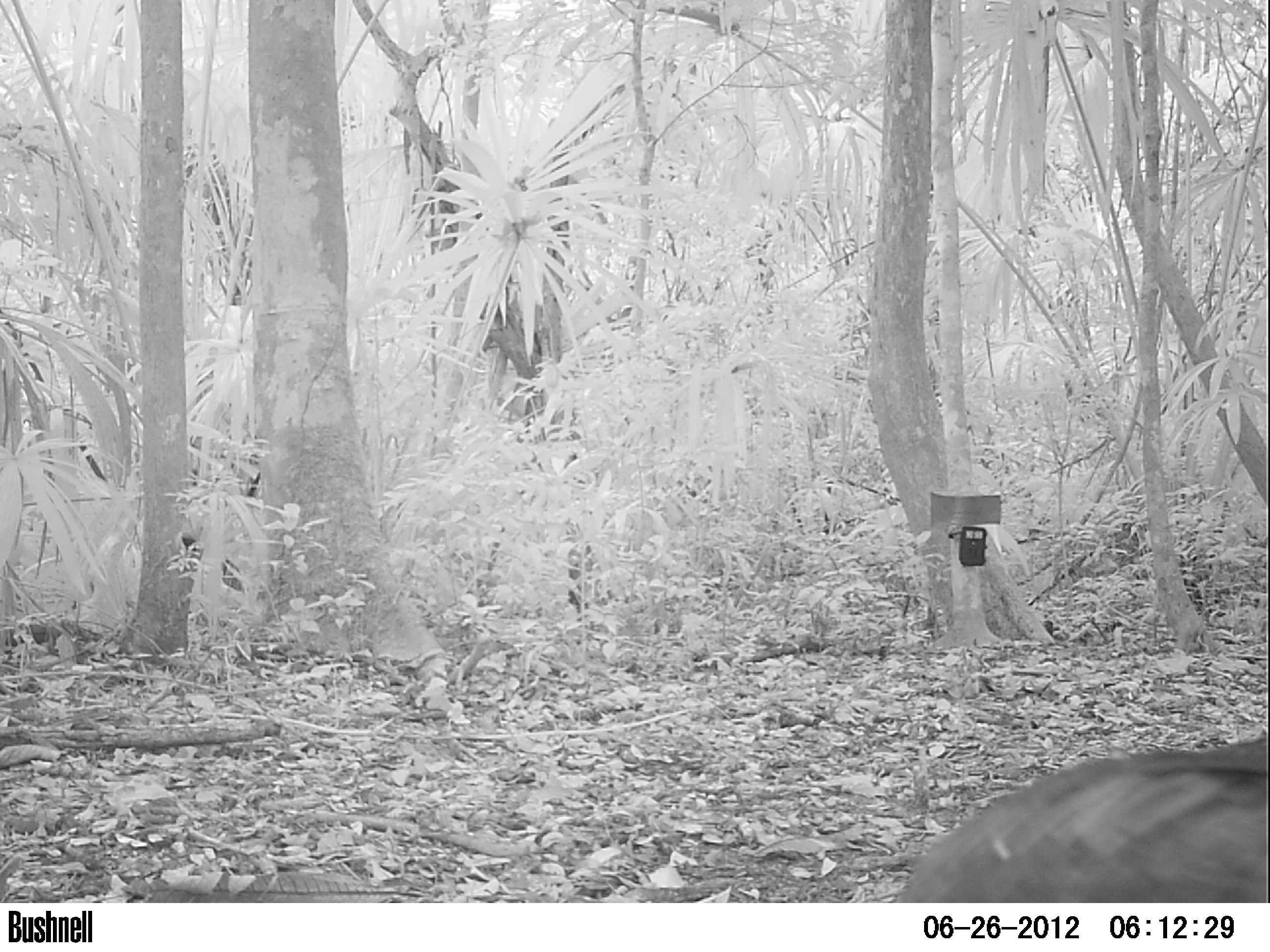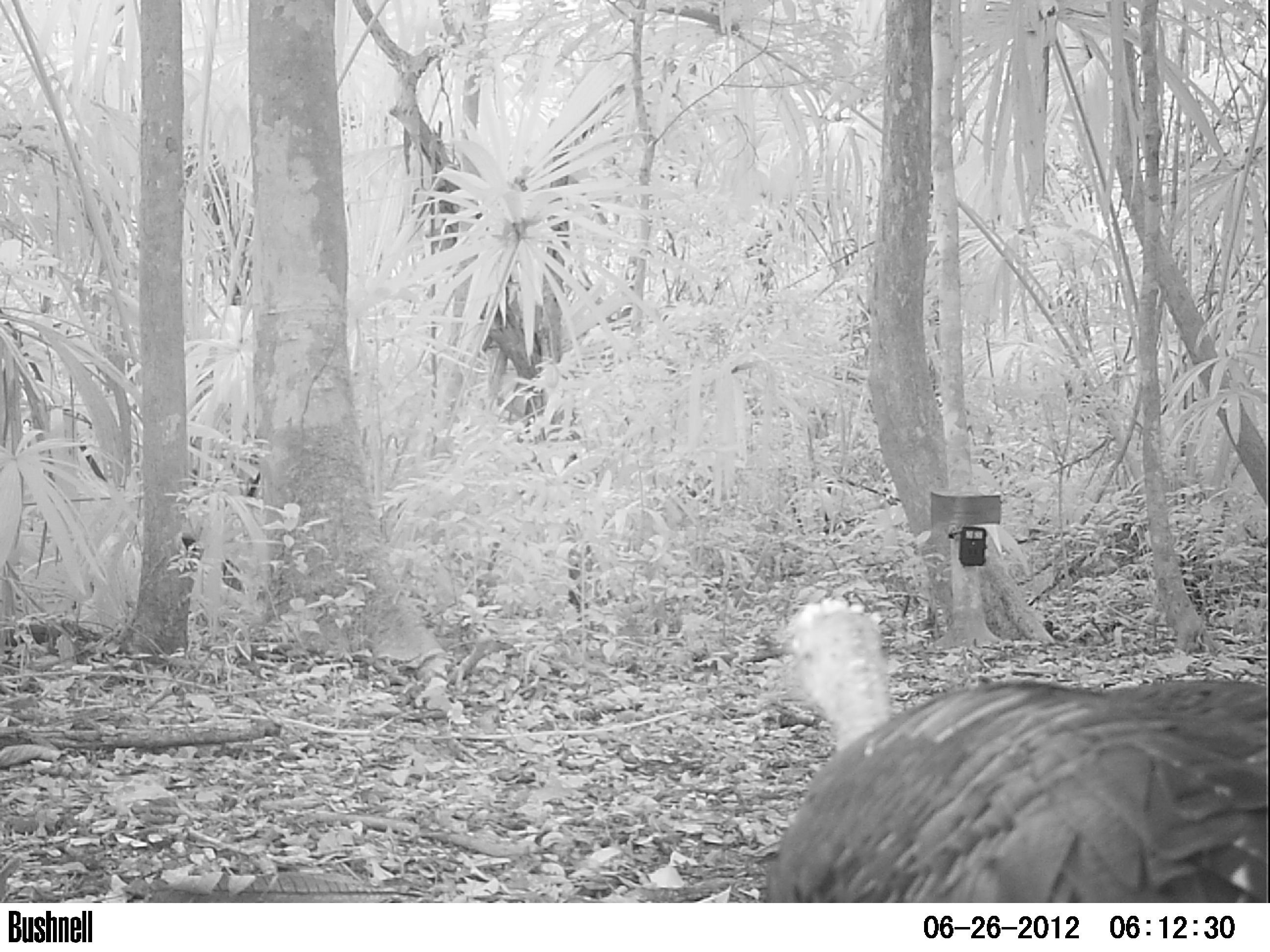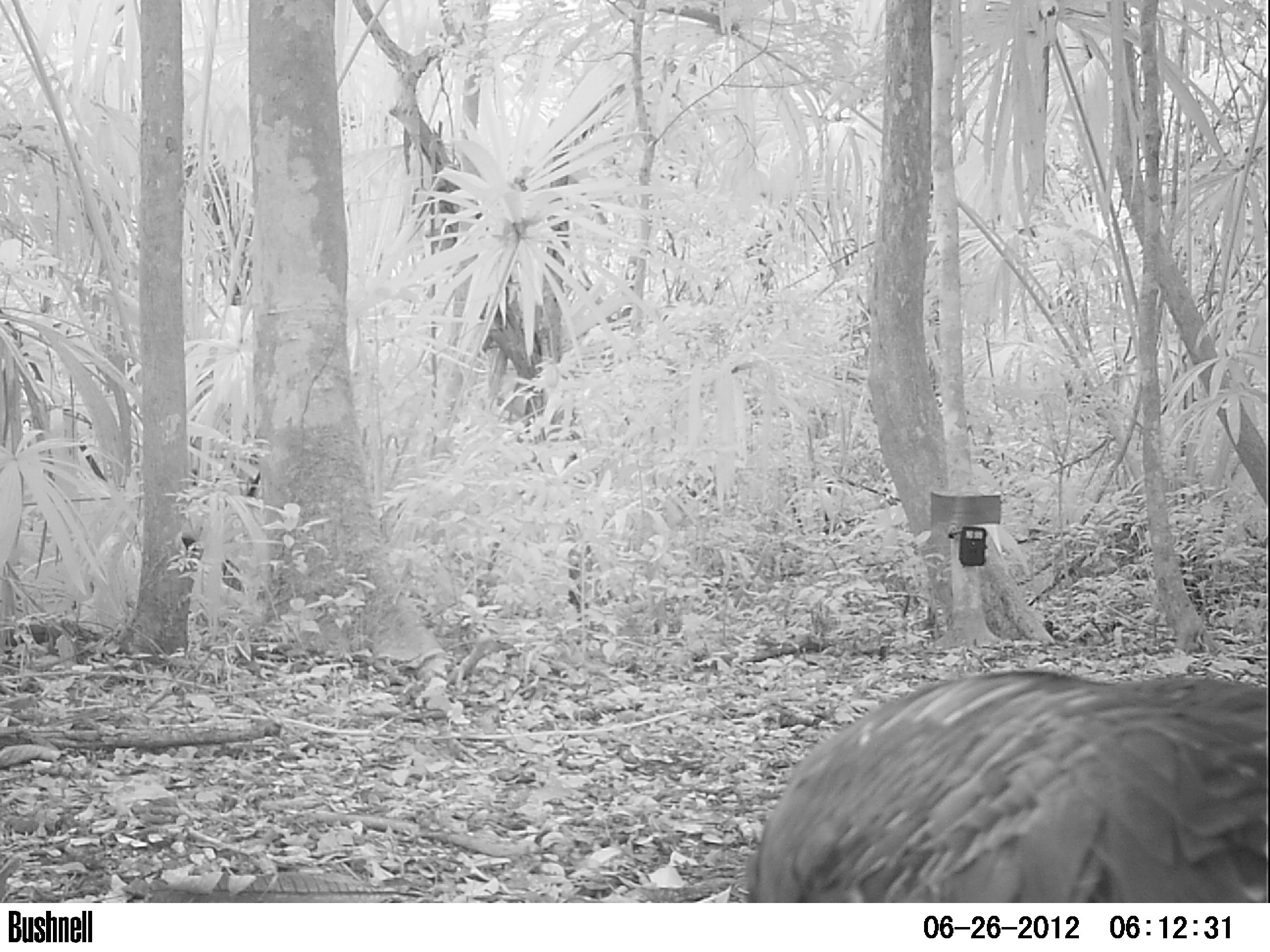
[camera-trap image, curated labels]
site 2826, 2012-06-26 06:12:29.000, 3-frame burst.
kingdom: Animalia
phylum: Chordata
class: Aves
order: Galliformes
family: Phasianidae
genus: Meleagris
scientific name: Meleagris ocellata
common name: ocellated turkey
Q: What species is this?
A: Meleagris ocellata (ocellated turkey).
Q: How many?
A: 1.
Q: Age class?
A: Adult.